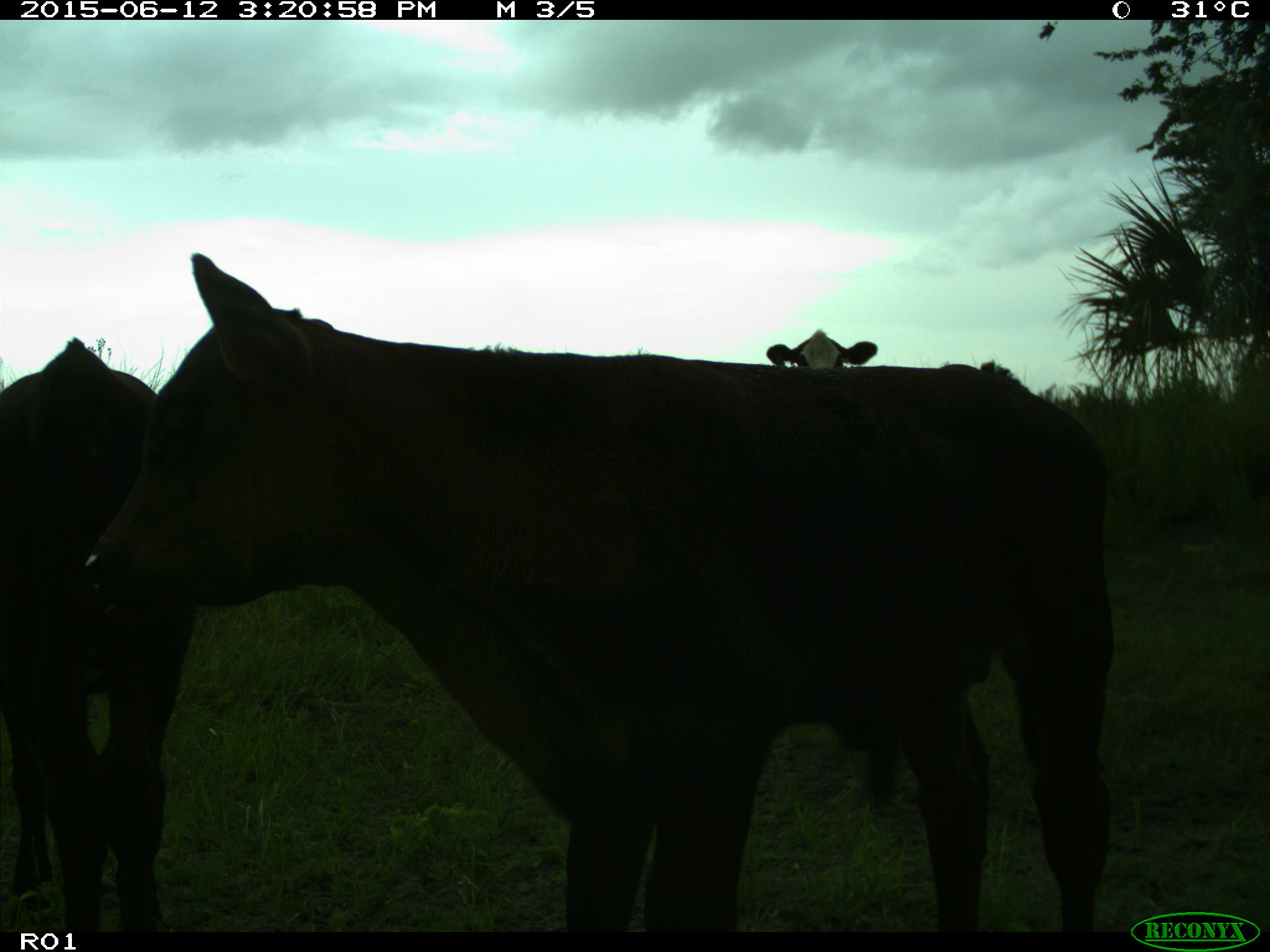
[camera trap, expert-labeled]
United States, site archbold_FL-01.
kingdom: Animalia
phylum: Chordata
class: Mammalia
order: Artiodactyla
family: Bovidae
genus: Bos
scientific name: Bos taurus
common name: domestic cow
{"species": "Bos taurus (domestic cow)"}